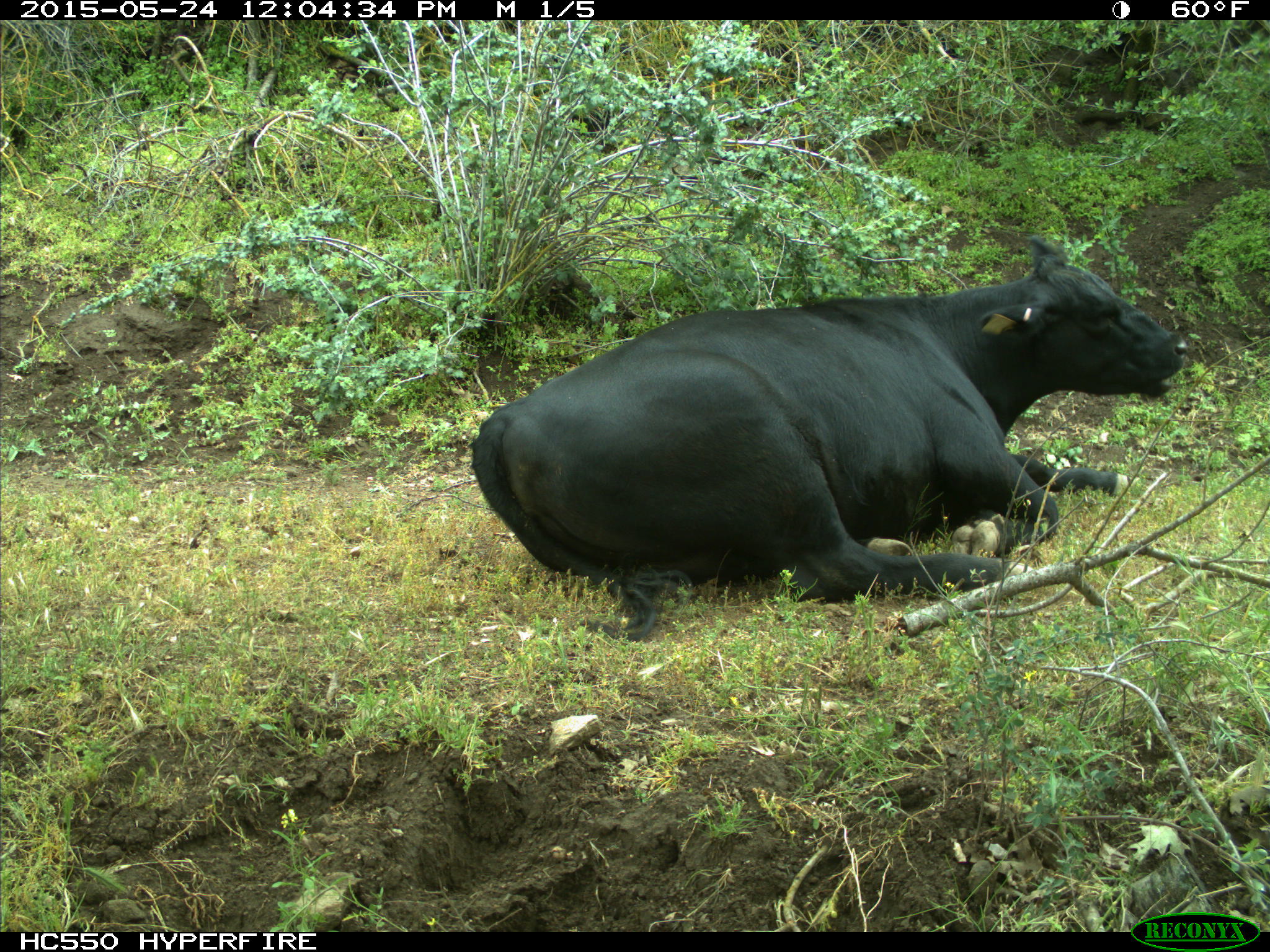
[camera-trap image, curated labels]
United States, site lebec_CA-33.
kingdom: Animalia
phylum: Chordata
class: Mammalia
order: Artiodactyla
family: Bovidae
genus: Bos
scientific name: Bos taurus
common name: domestic cow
Bos taurus (domestic cow).